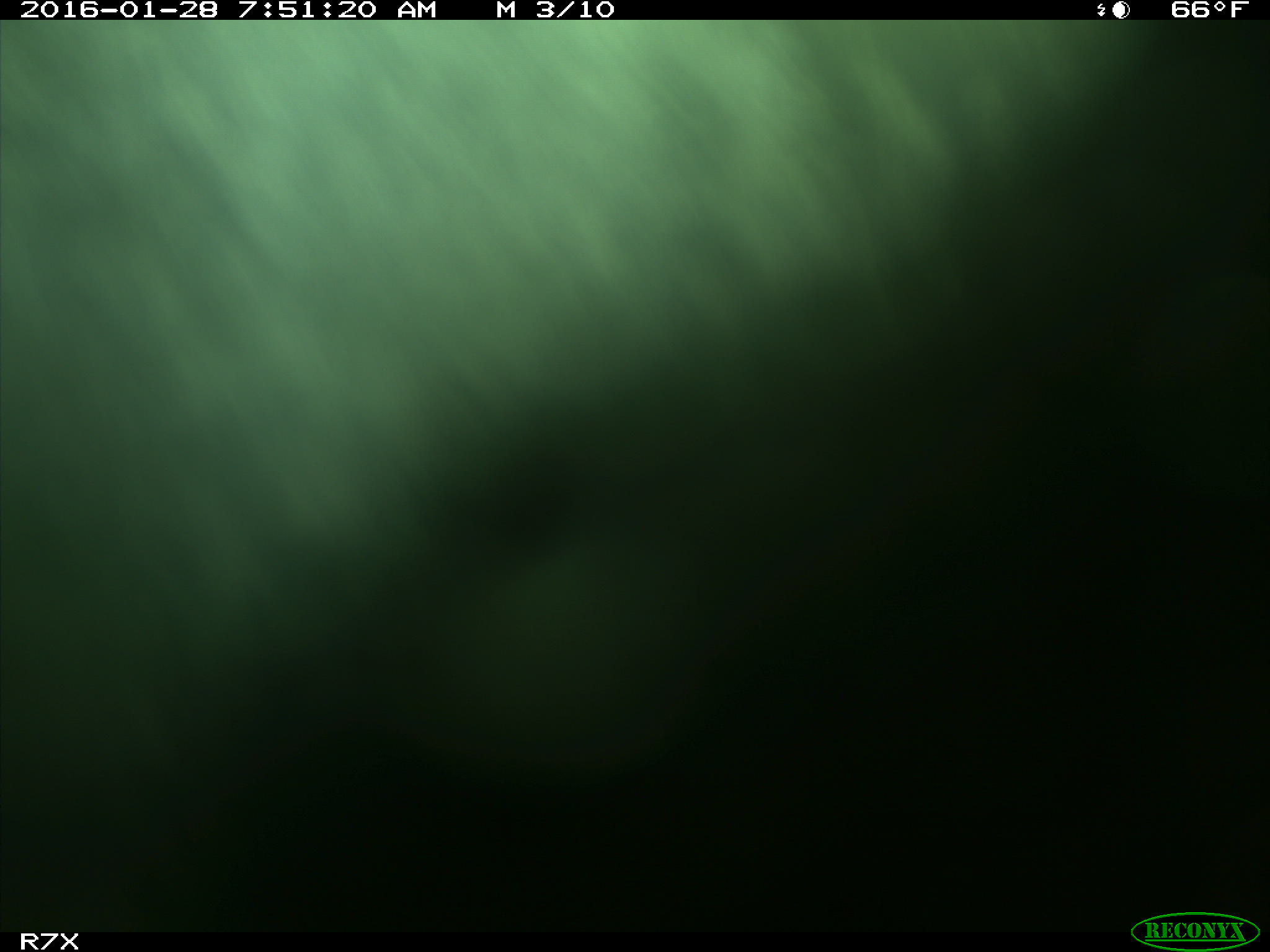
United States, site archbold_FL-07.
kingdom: Animalia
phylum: Chordata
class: Mammalia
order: Artiodactyla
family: Bovidae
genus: Bos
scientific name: Bos taurus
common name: domestic cow